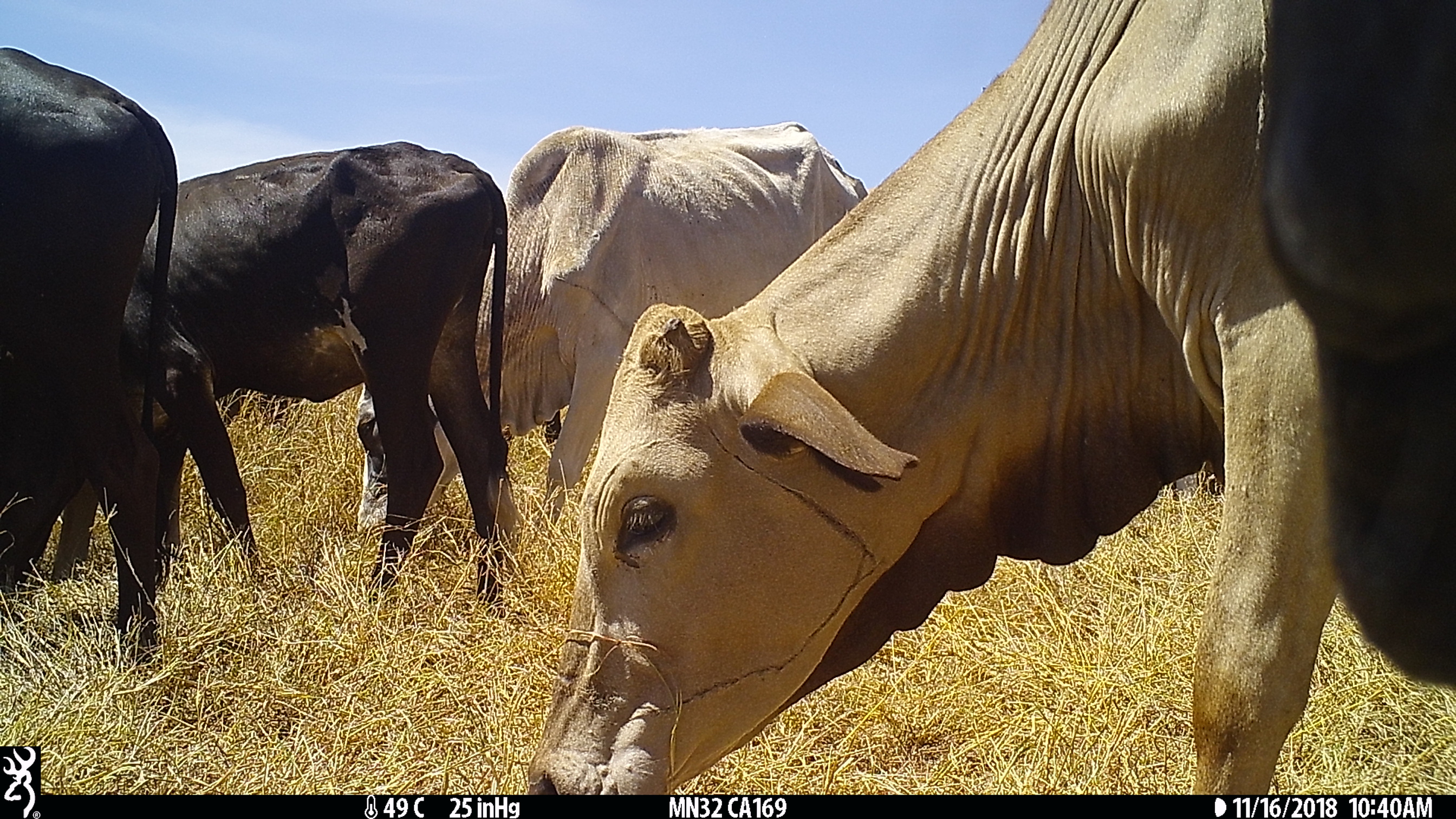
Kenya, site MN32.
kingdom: Animalia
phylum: Chordata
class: Mammalia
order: Artiodactyla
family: Bovidae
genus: Bos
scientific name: Bos taurus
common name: cattle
Cattle (Bos taurus).